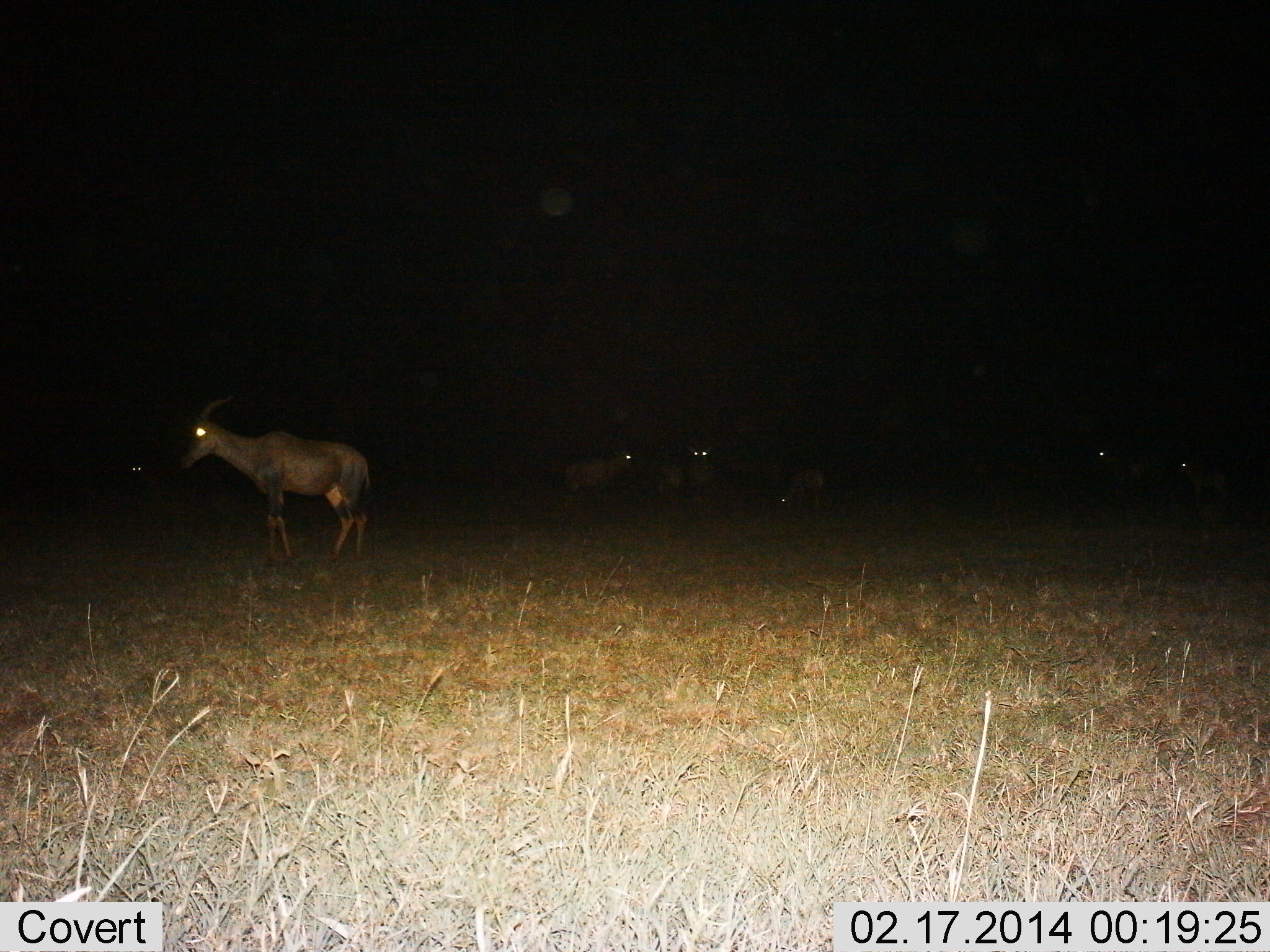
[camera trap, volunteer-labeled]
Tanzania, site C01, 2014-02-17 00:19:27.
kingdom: Animalia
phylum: Chordata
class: Mammalia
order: Artiodactyla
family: Bovidae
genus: Damaliscus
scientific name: Damaliscus lunatus jimela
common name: topi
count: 7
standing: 90%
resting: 10%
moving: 0%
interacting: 0%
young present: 10%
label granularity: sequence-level